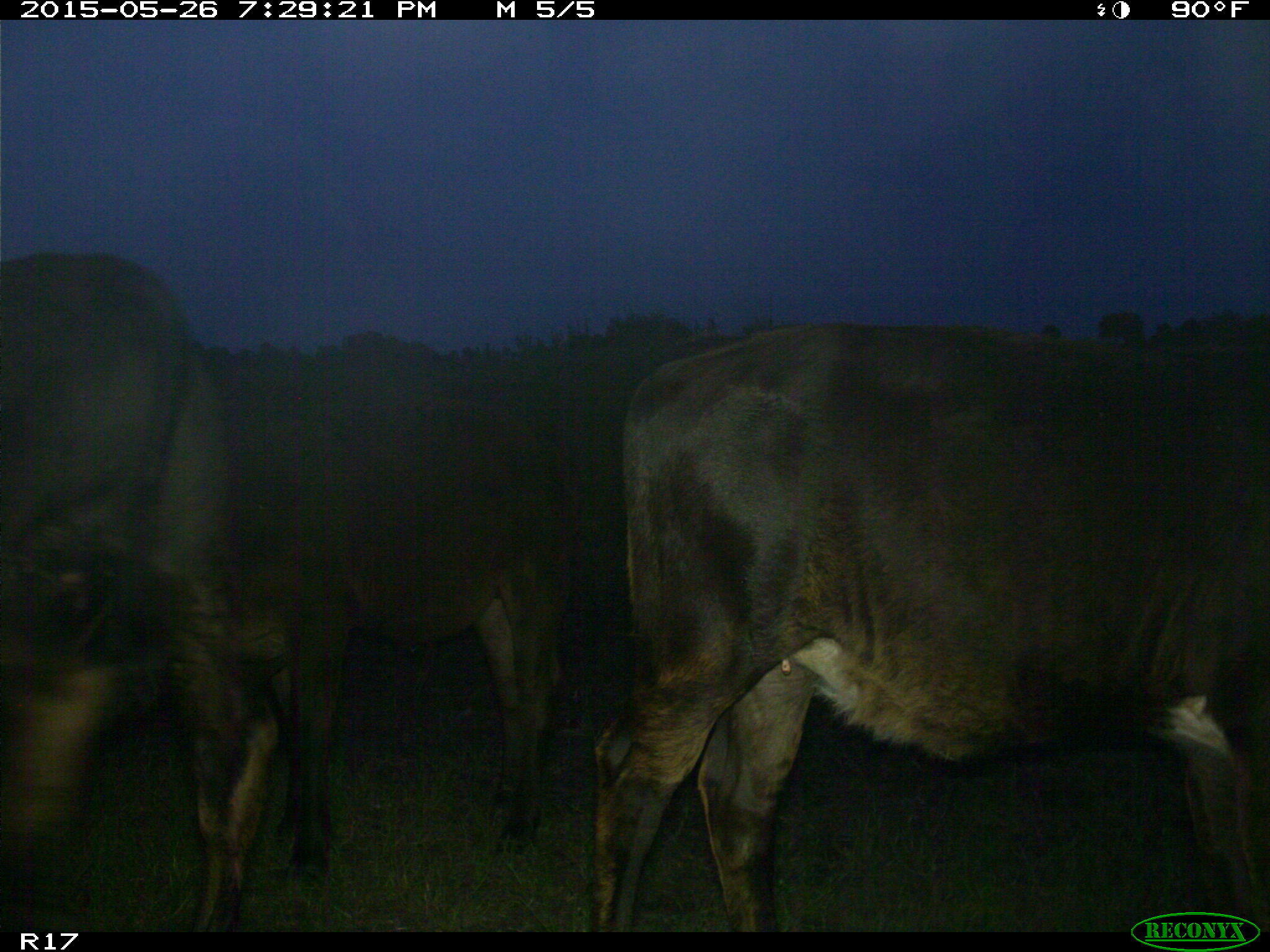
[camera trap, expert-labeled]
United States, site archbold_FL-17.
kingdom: Animalia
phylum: Chordata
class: Mammalia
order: Artiodactyla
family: Bovidae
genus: Bos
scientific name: Bos taurus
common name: domestic cow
Bos taurus (domestic cow).